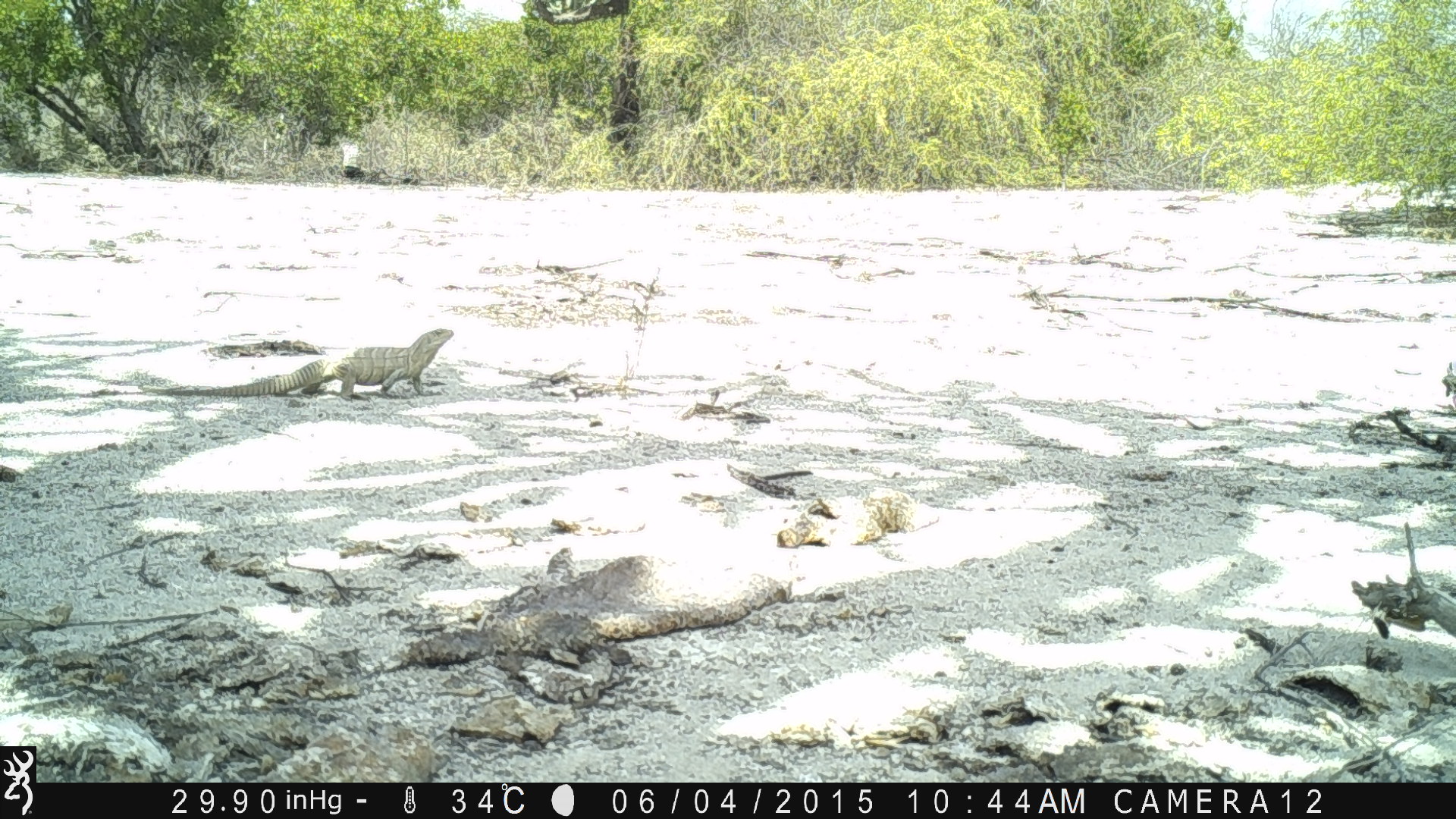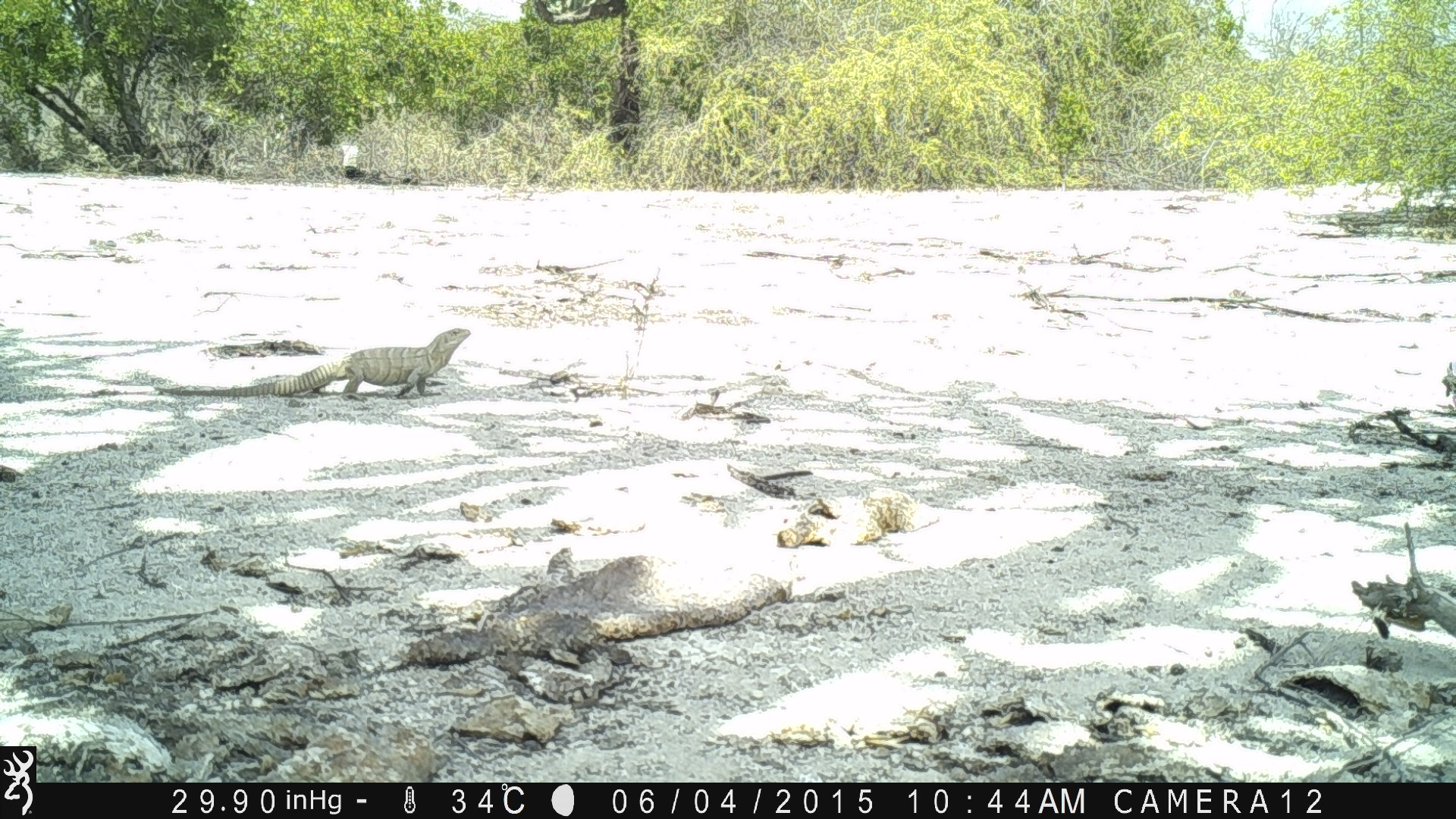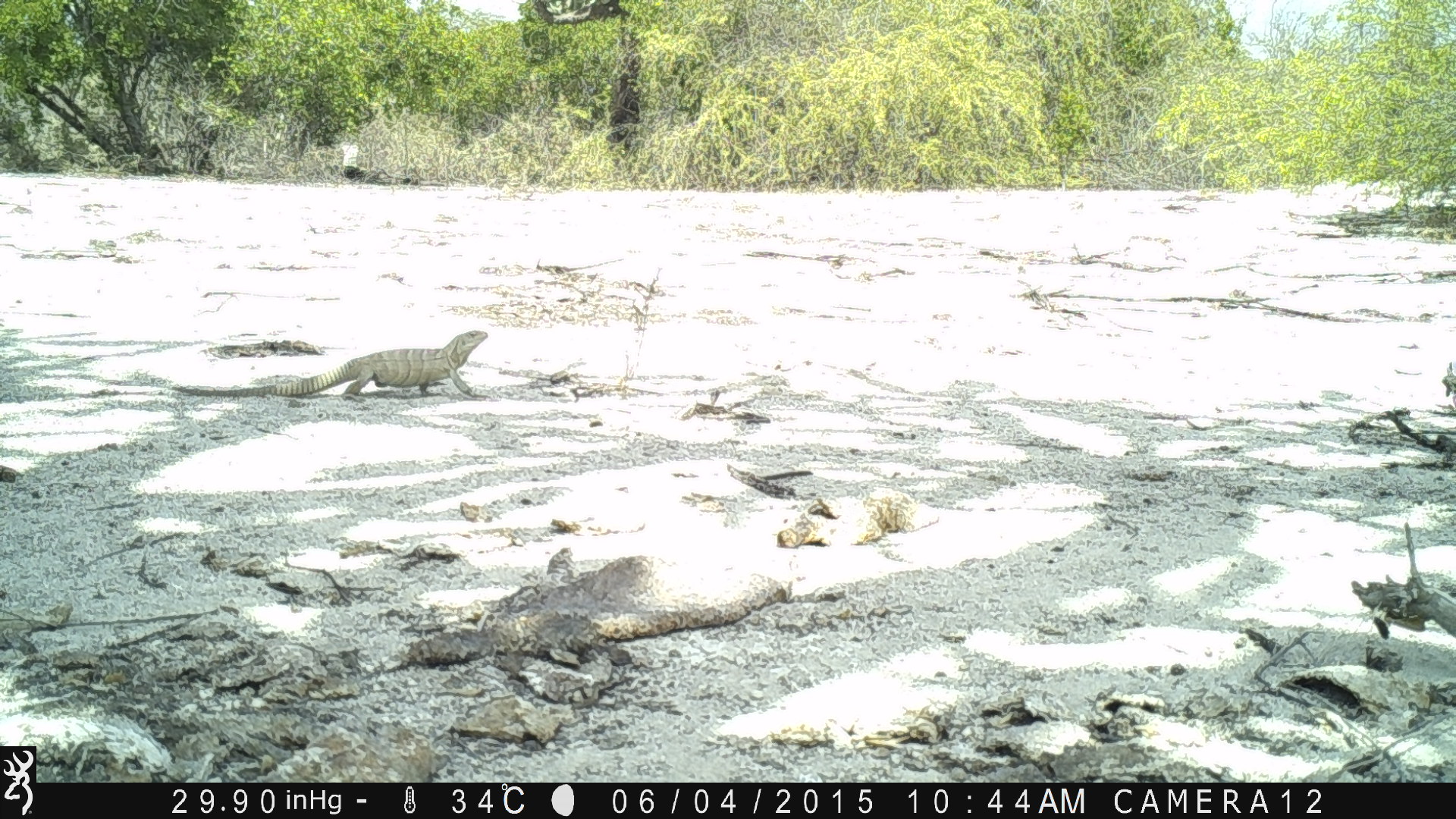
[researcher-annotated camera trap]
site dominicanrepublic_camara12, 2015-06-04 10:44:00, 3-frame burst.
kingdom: Animalia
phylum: Chordata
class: Reptilia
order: Squamata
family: Iguanidae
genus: Iguana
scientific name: Iguana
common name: typical iguanas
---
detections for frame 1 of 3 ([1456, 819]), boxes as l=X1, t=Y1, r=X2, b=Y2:
iguana: l=137, t=328, r=458, b=400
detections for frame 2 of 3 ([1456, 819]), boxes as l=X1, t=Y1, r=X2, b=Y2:
iguana: l=245, t=326, r=472, b=400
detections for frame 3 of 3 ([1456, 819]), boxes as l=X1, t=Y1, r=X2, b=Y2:
iguana: l=170, t=330, r=491, b=403